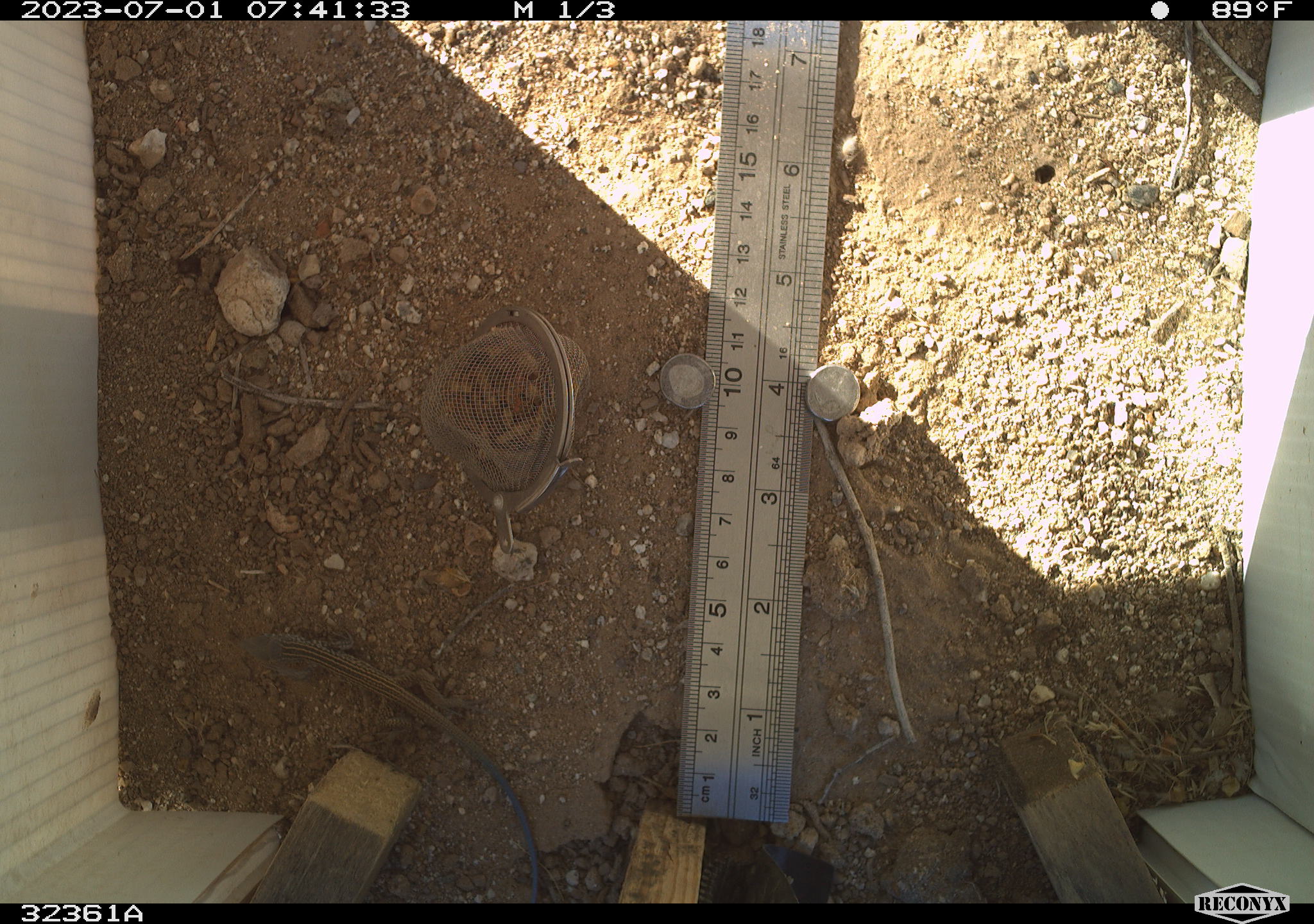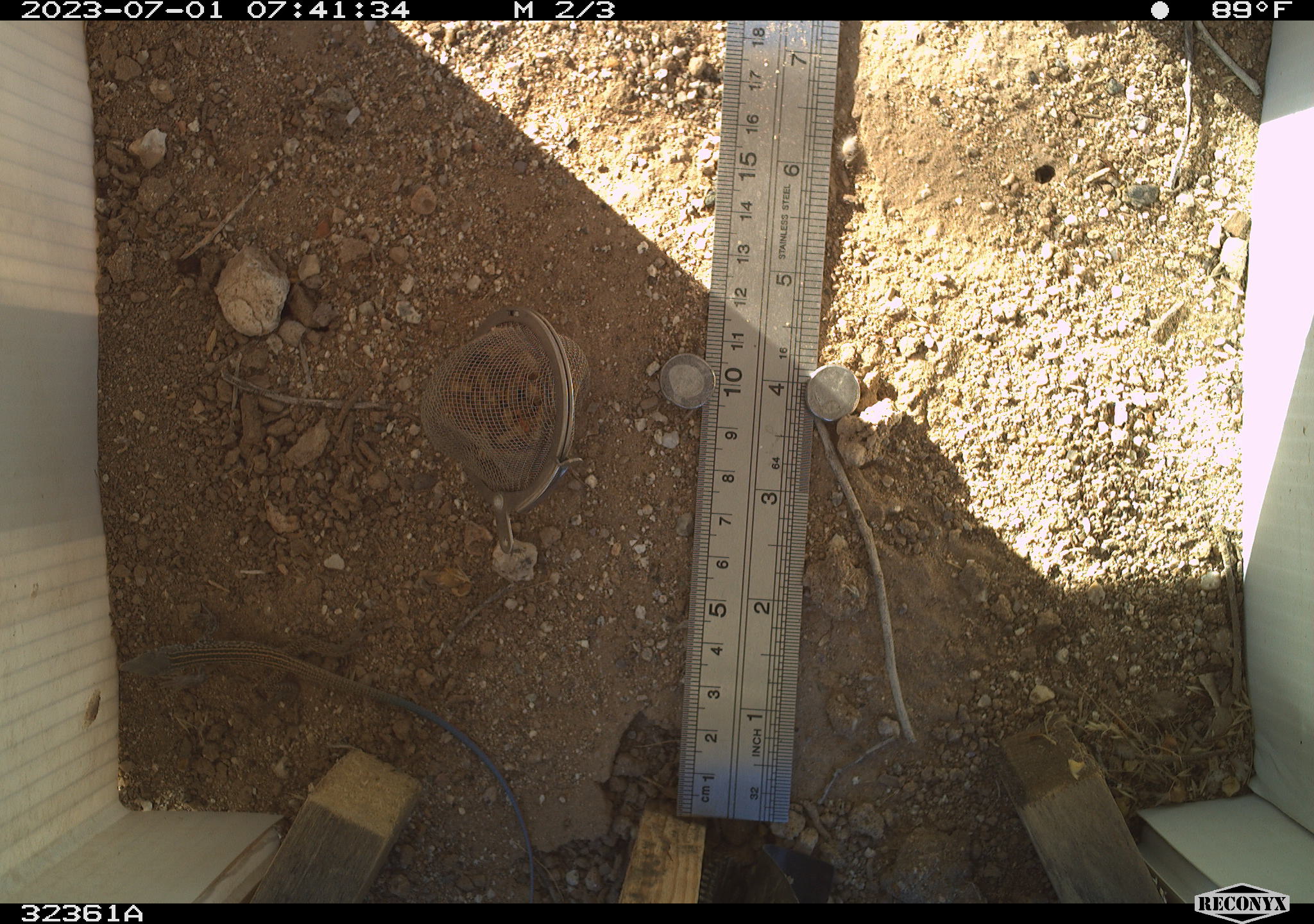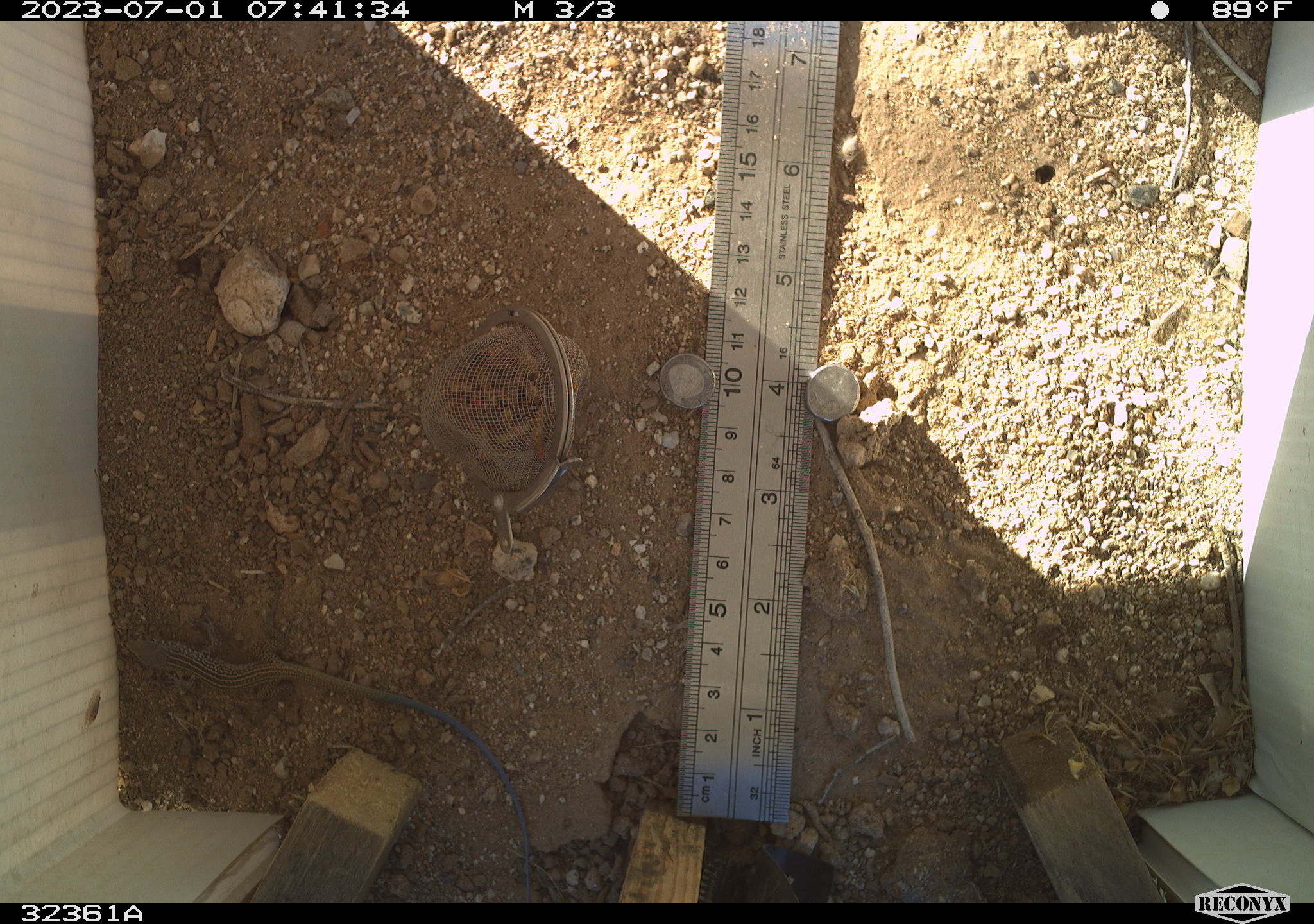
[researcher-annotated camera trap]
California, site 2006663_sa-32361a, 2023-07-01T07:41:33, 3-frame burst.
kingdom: Animalia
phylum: Chordata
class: Reptilia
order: Squamata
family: Teiidae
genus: Aspidoscelis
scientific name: Aspidoscelis tigris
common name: western whiptail